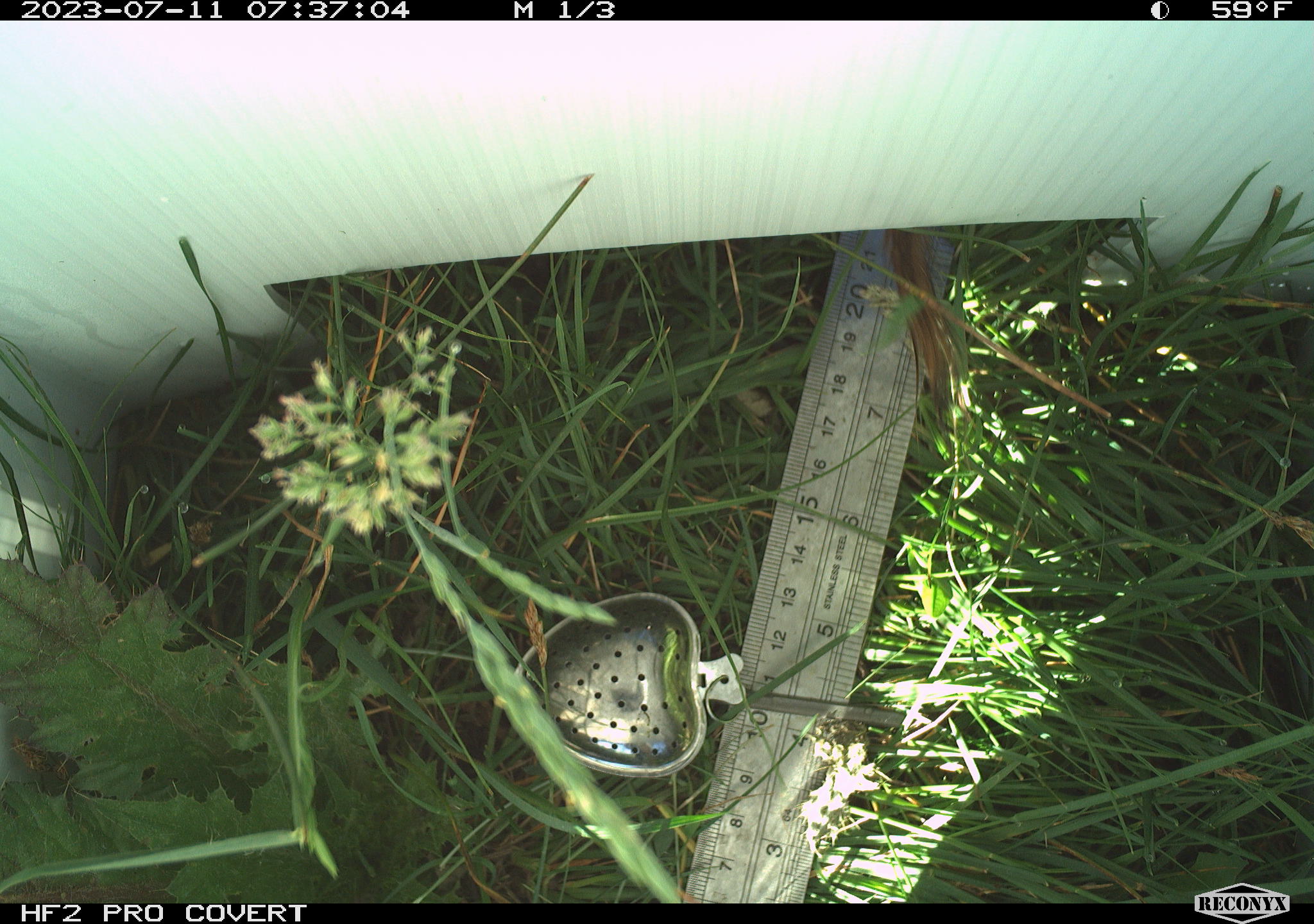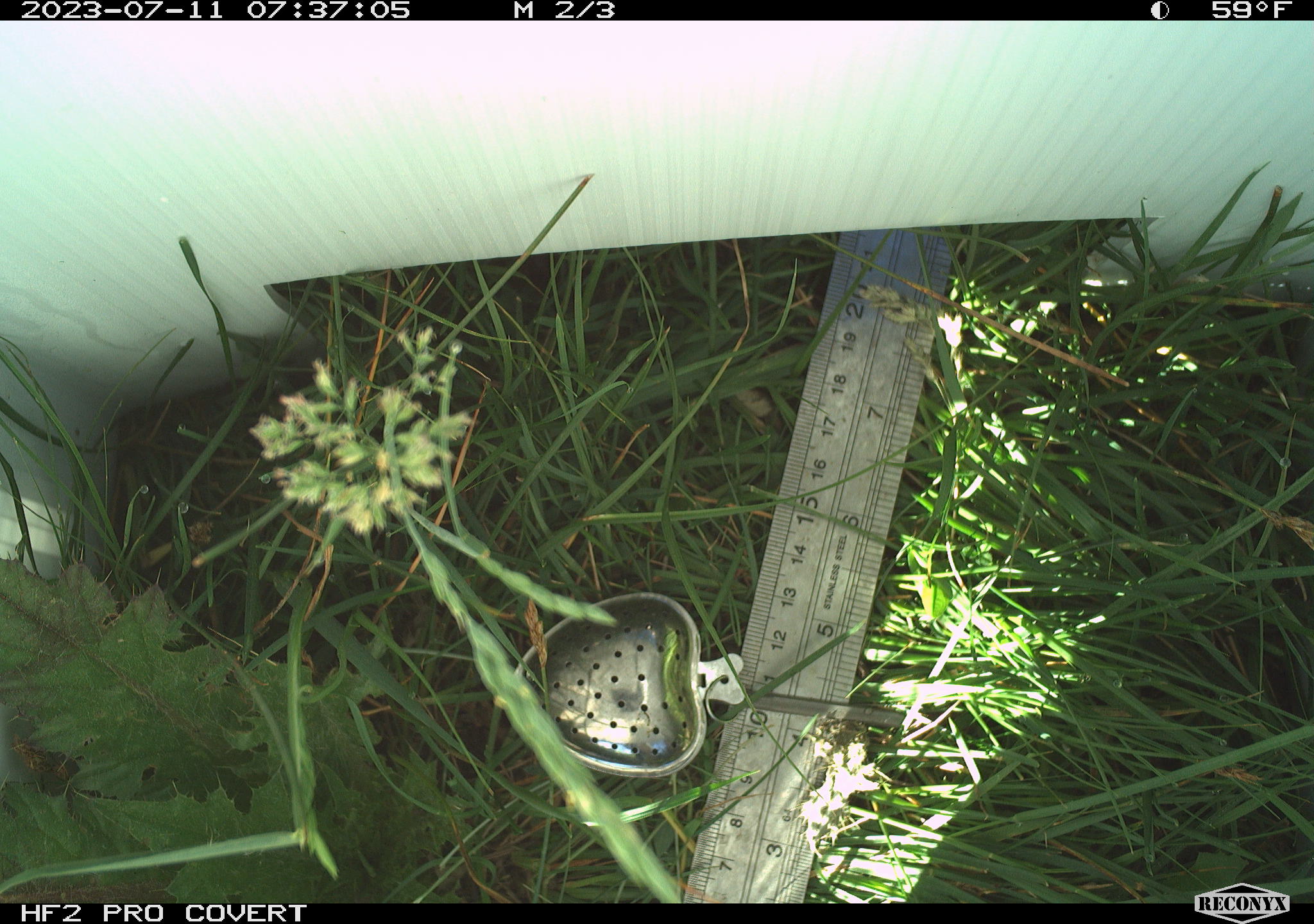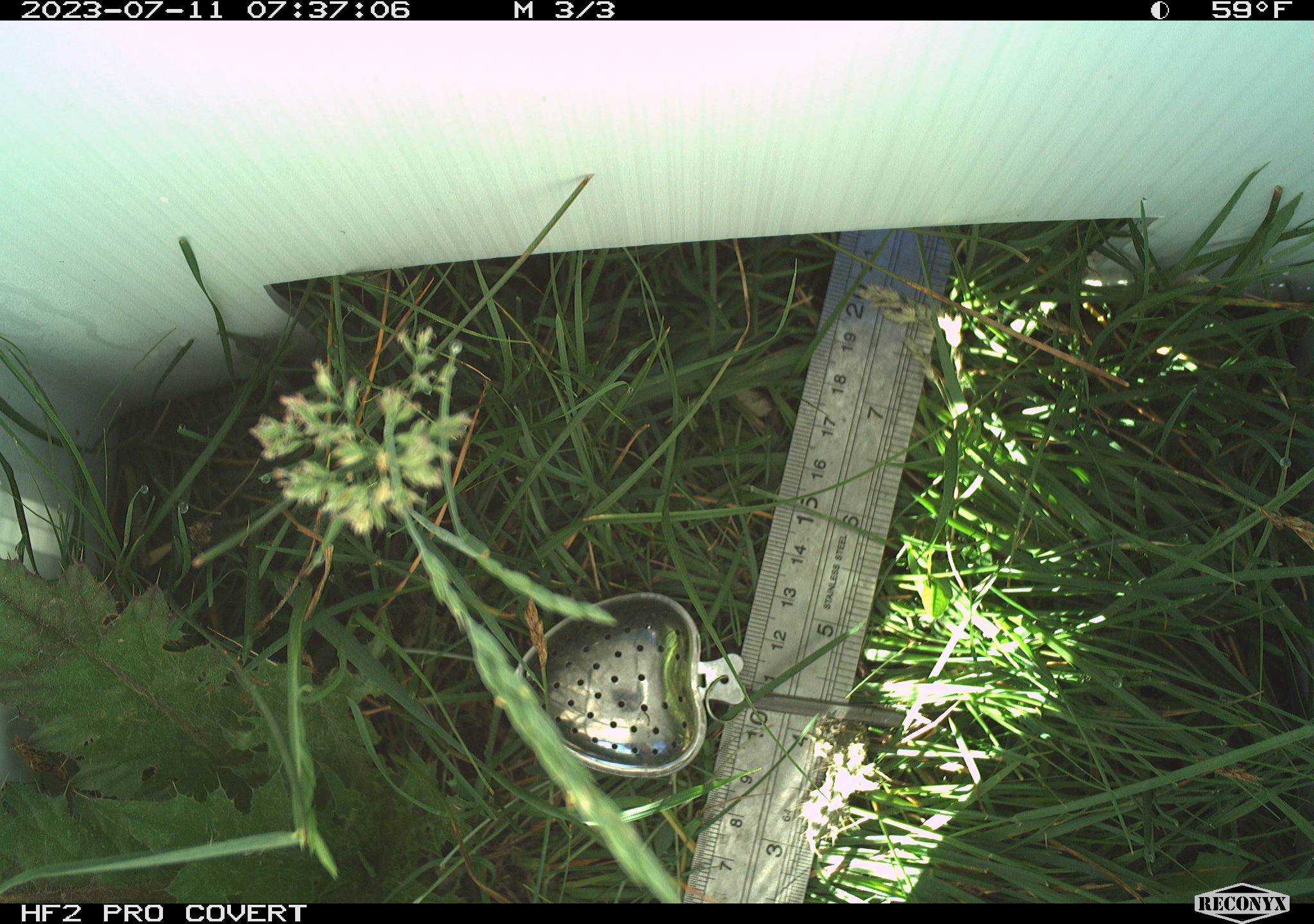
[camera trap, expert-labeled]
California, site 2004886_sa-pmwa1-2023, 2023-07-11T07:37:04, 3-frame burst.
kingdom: Animalia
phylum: Chordata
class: Mammalia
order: Rodentia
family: Sciuridae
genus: Urocitellus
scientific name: Urocitellus beldingi beldingi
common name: belding's ground squirrel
Belding's ground squirrel (Urocitellus beldingi beldingi).